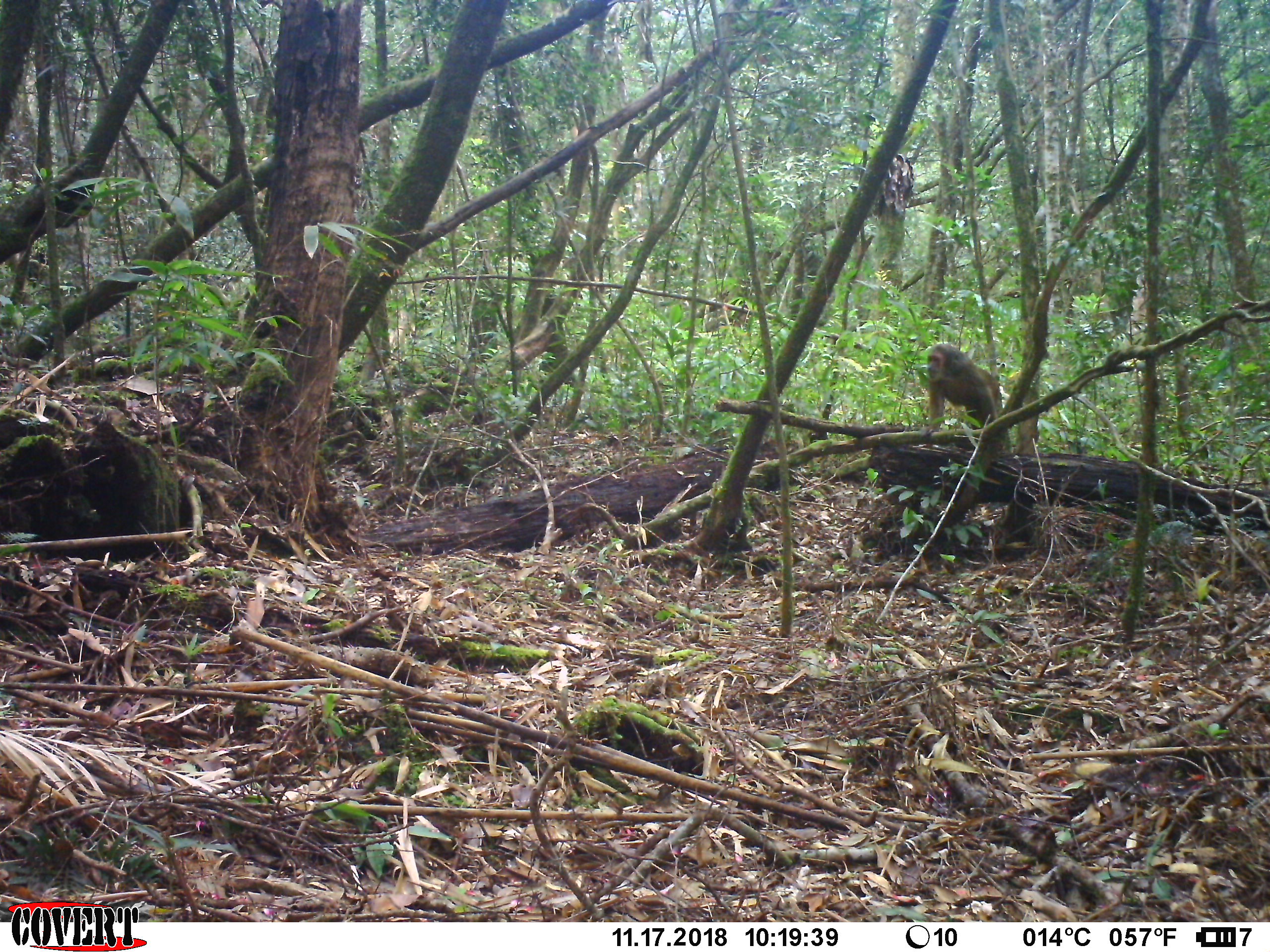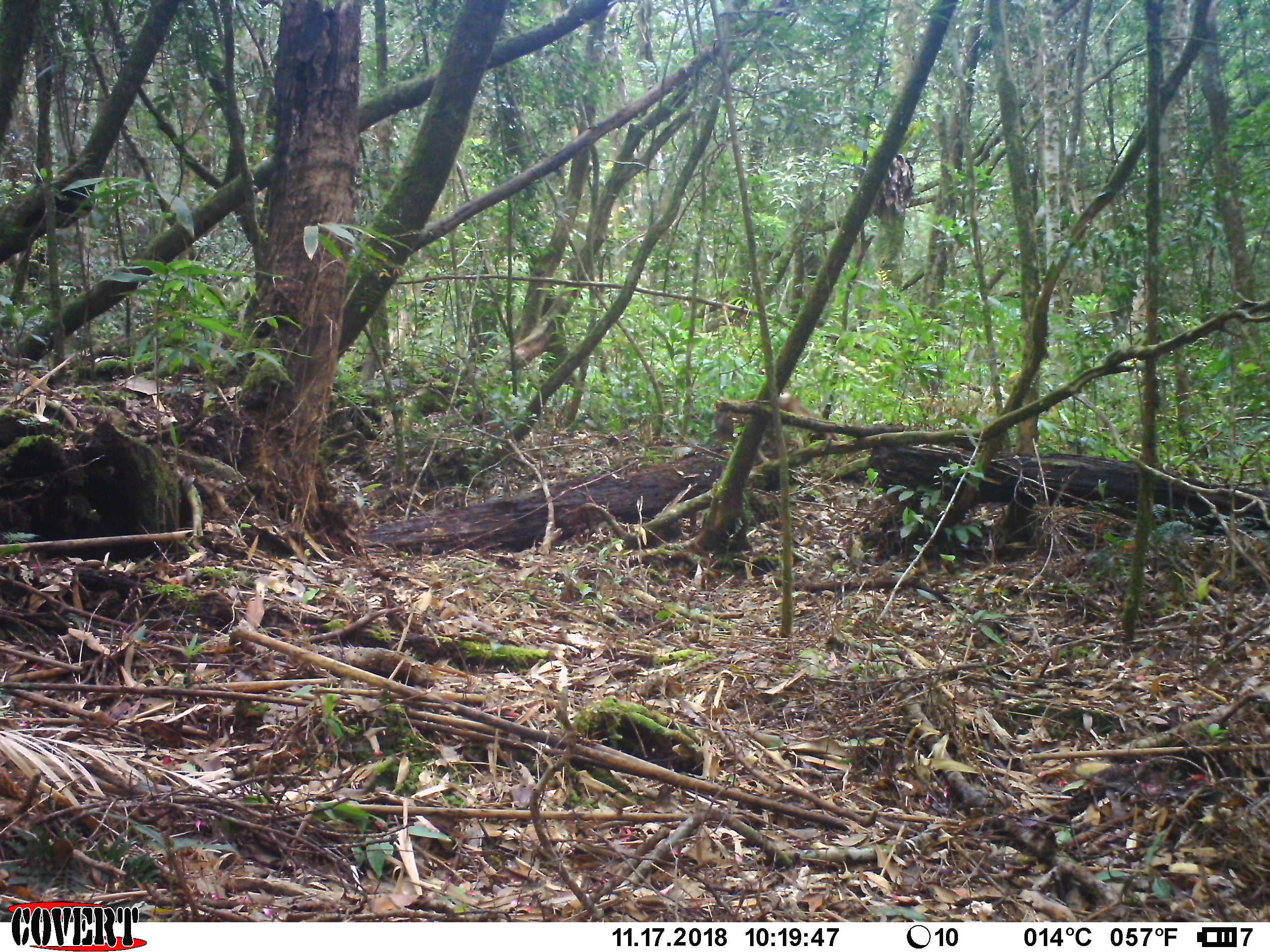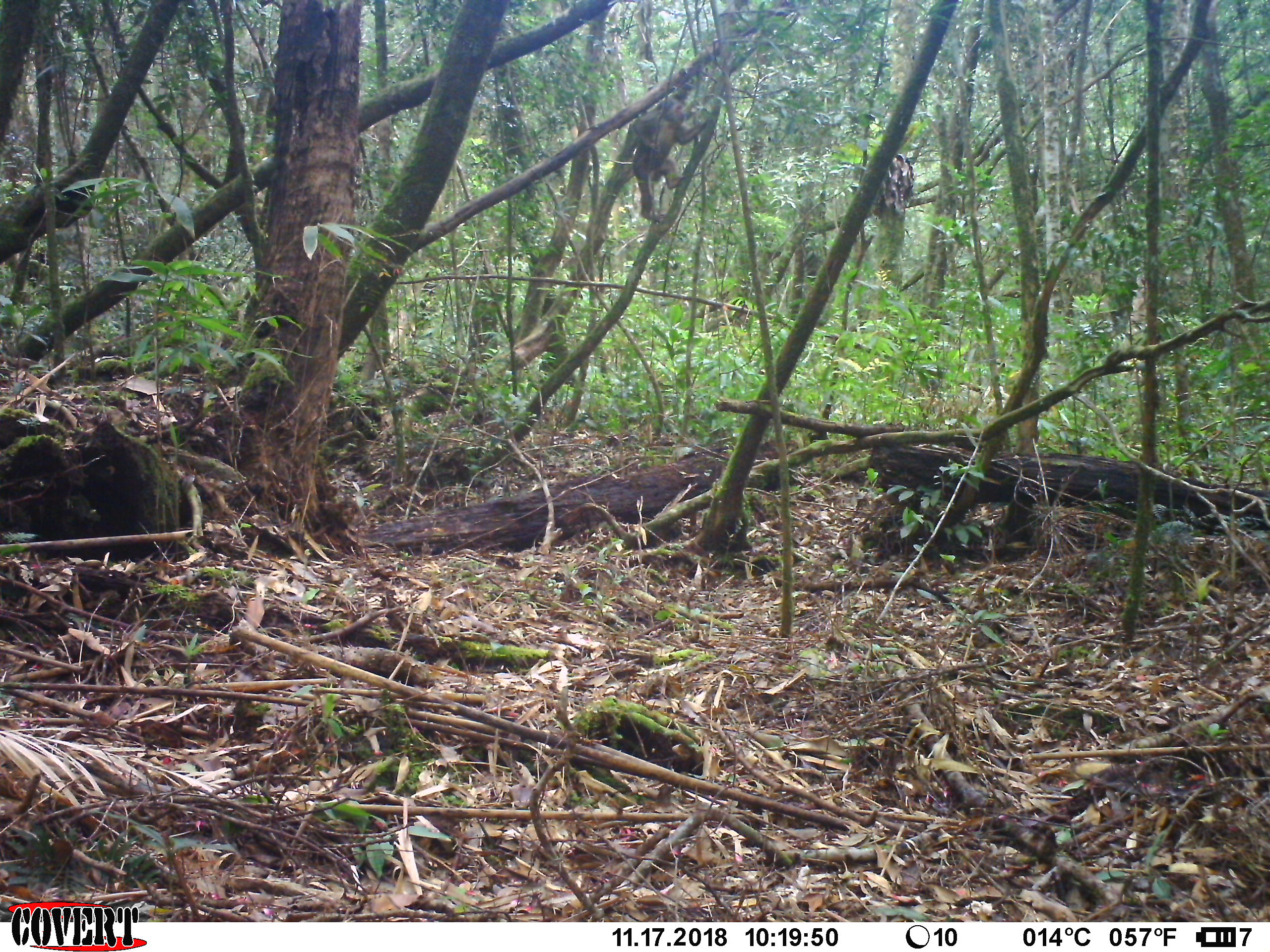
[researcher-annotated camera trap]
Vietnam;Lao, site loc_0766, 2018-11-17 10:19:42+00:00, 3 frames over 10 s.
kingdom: Animalia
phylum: Chordata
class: Mammalia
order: Primates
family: Cercopithecidae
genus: Macaca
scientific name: Macaca arctoides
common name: stump-tailed macaque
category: stump tailed macaque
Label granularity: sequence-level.